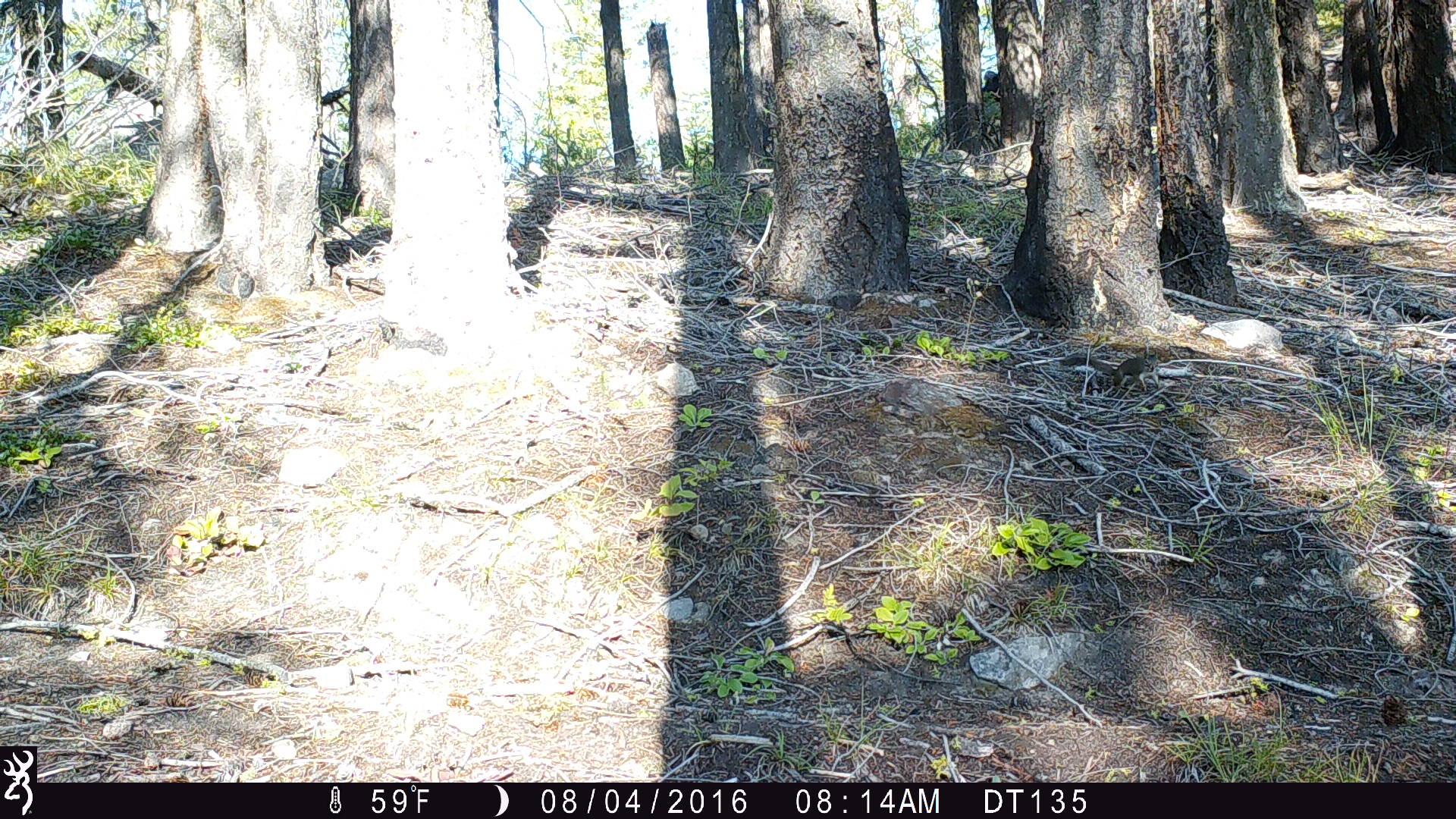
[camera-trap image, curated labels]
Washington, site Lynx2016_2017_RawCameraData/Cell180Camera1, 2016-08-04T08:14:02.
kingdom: Animalia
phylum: Chordata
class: Mammalia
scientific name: Mammalia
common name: small mammal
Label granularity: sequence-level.